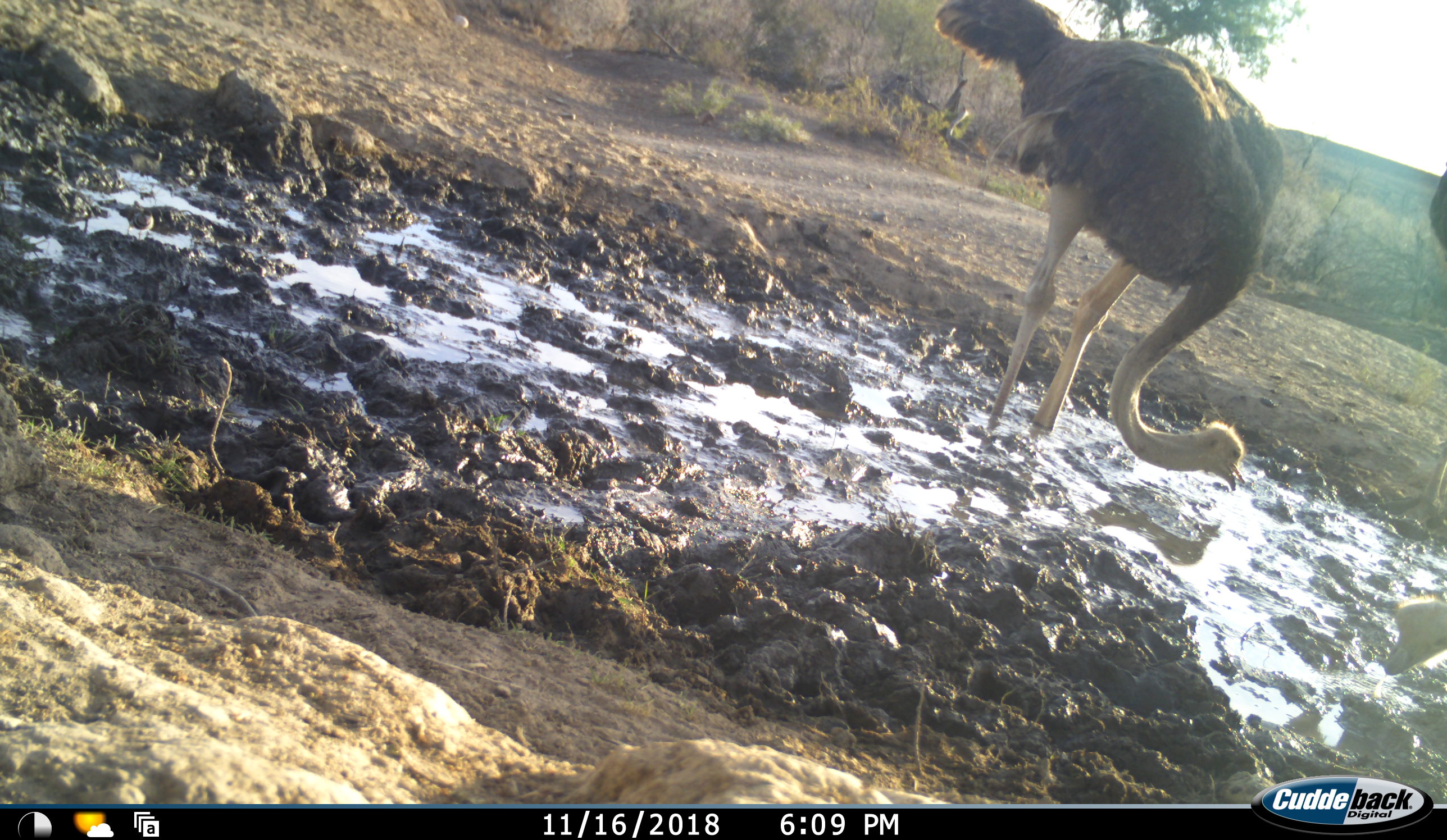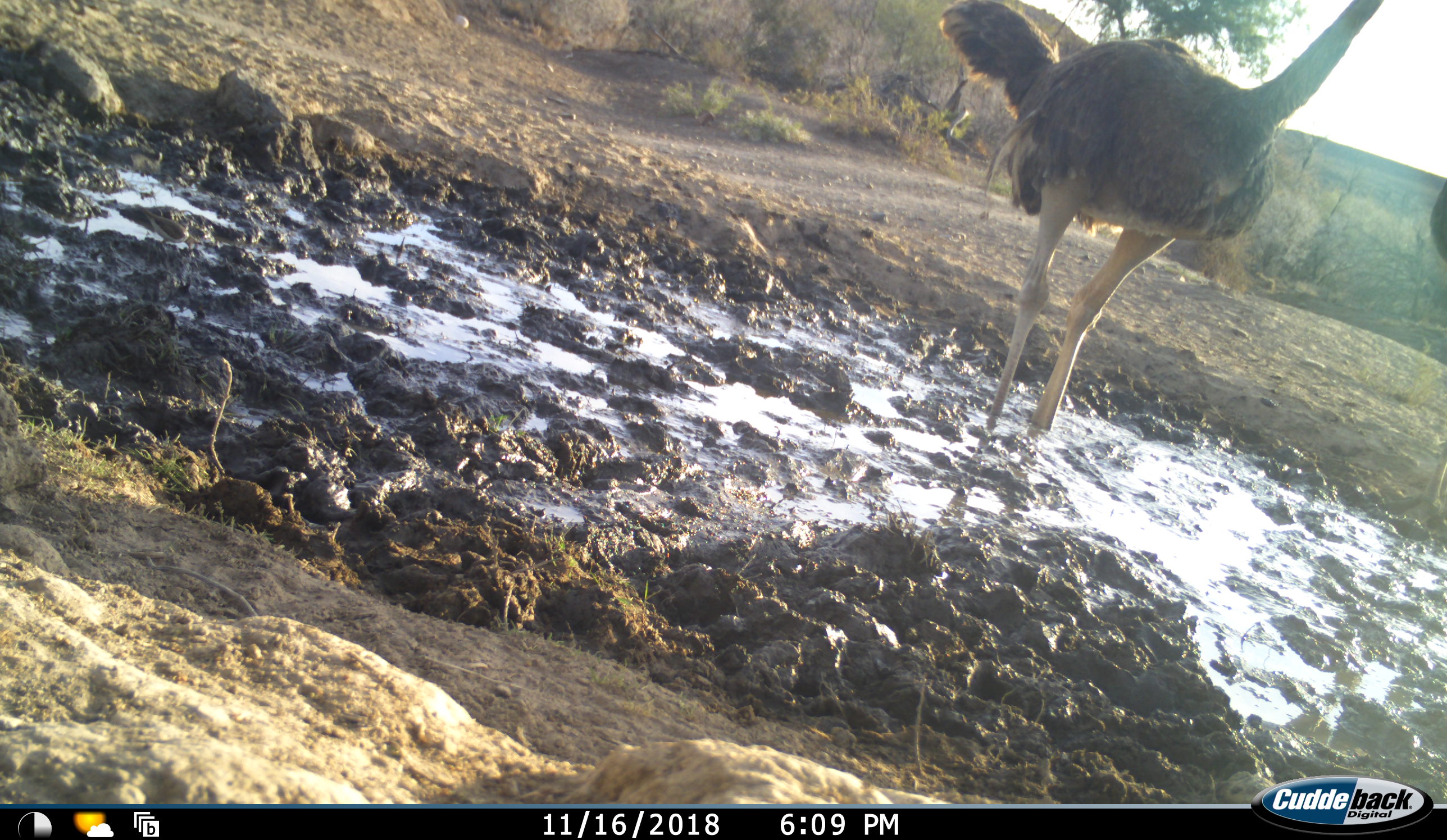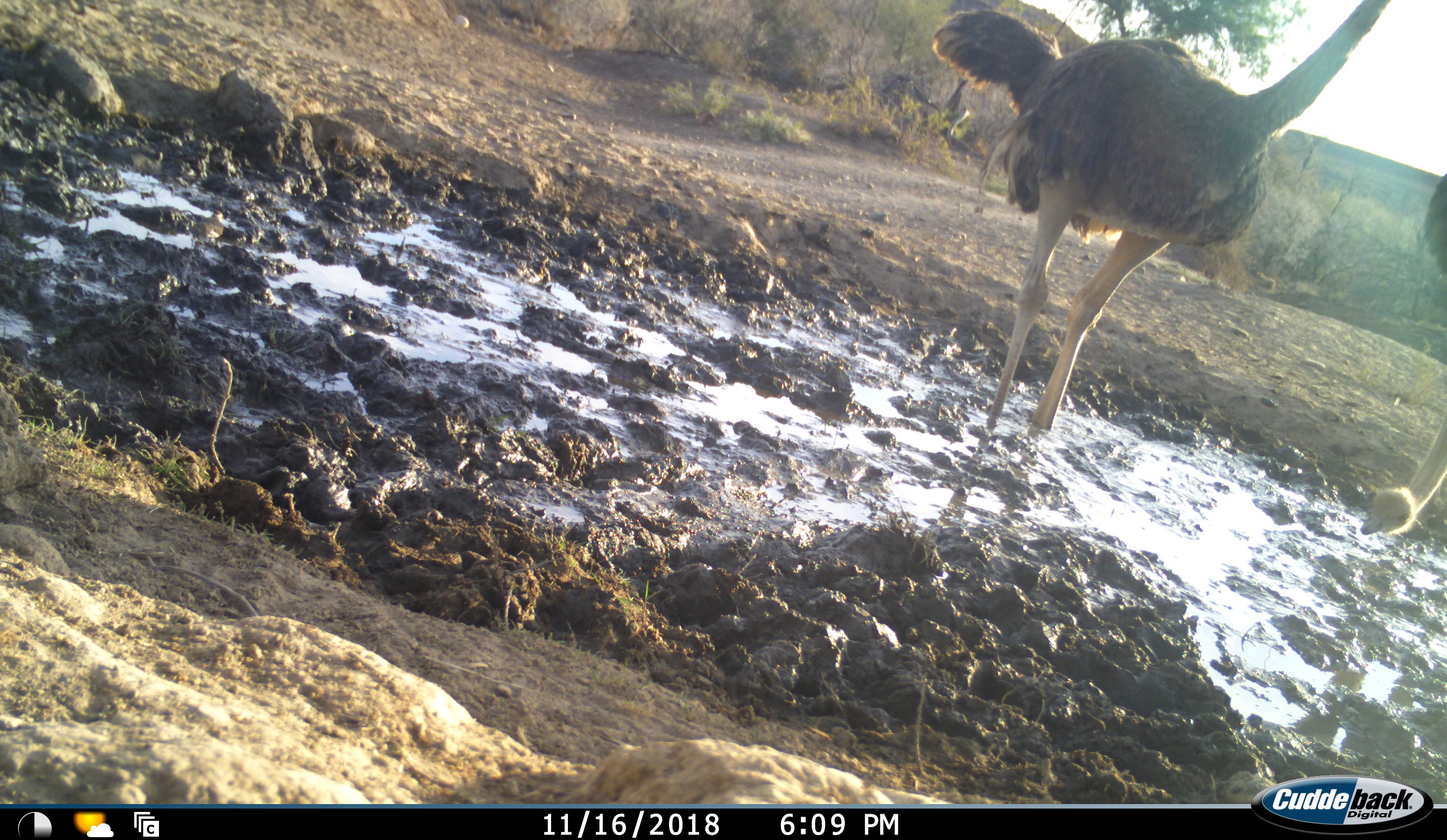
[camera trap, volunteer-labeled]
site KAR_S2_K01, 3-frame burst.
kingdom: Animalia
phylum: Chordata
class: Aves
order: Struthioniformes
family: Struthionidae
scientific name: Struthionidae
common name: ostrich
Ostrich (Struthionidae), count 2. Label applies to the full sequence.